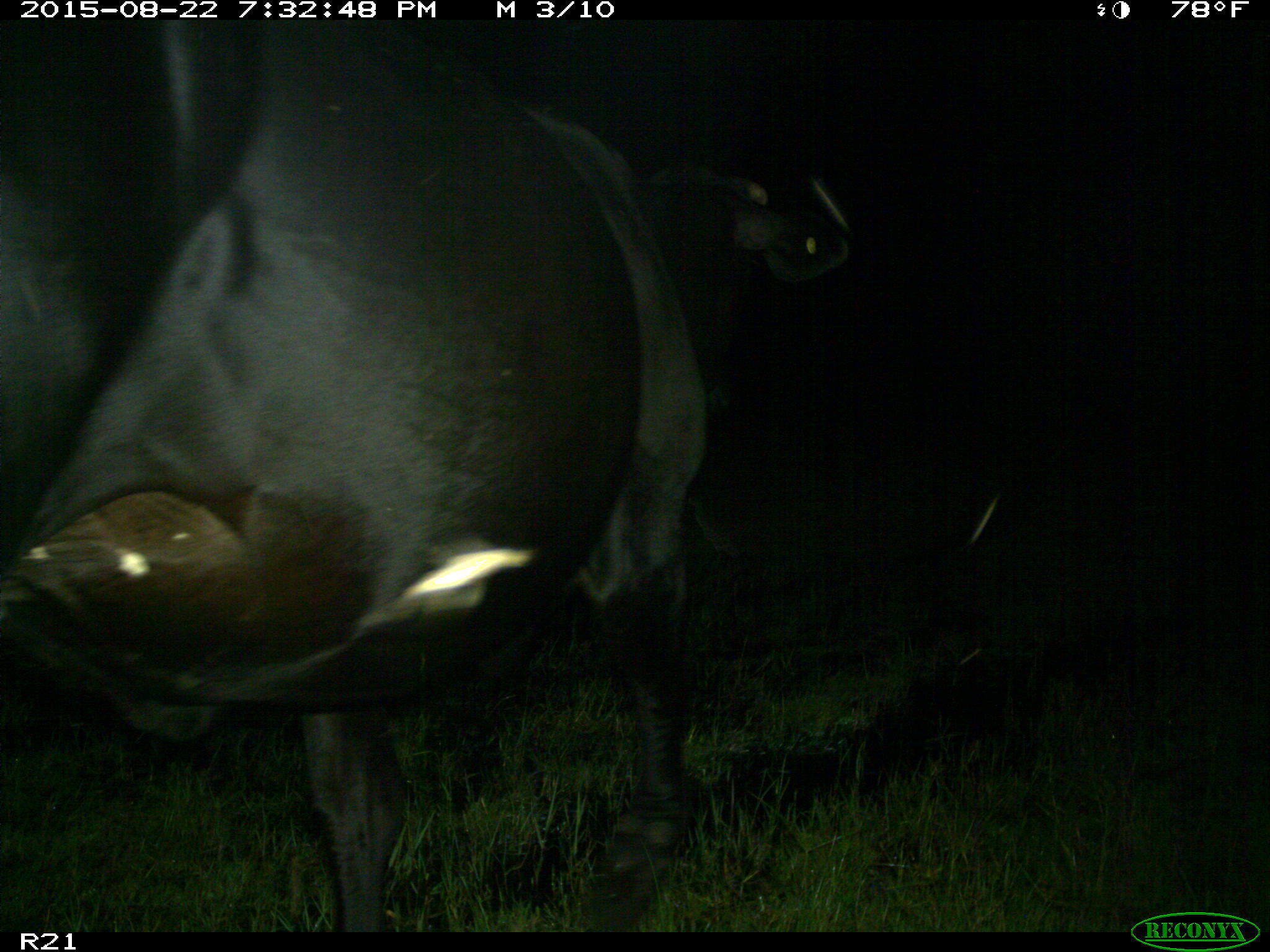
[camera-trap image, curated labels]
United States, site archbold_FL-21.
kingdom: Animalia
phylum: Chordata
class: Mammalia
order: Artiodactyla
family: Bovidae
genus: Bos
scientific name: Bos taurus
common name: domestic cow